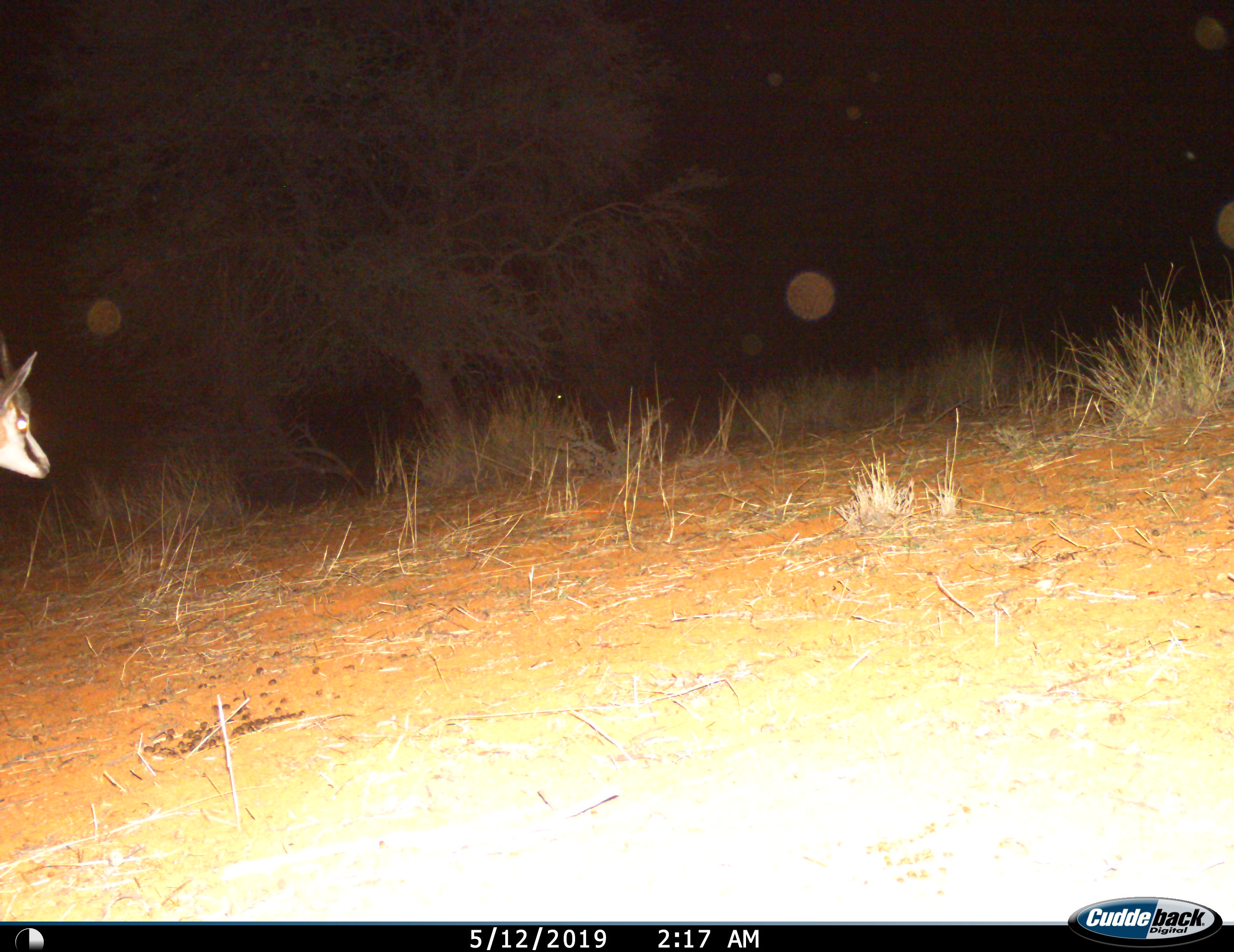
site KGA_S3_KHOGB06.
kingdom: Animalia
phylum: Chordata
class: Mammalia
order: Artiodactyla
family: Bovidae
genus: Antidorcas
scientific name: Antidorcas marsupialis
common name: springbok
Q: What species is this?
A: Springbok (Antidorcas marsupialis).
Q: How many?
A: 1.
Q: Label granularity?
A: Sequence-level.